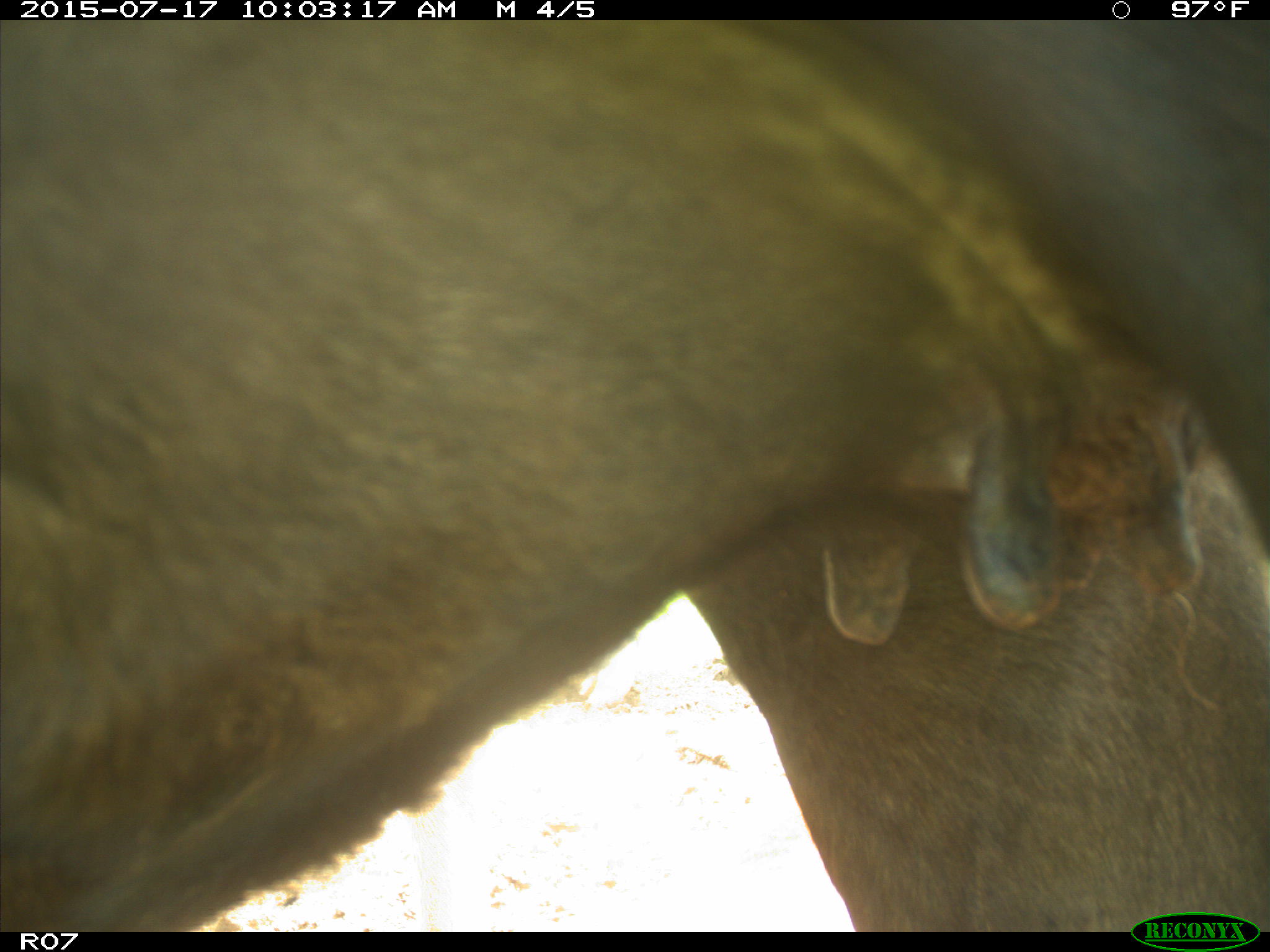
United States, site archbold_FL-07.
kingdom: Animalia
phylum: Chordata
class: Mammalia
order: Artiodactyla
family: Bovidae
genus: Bos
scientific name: Bos taurus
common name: domestic cow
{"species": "Bos taurus (domestic cow)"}